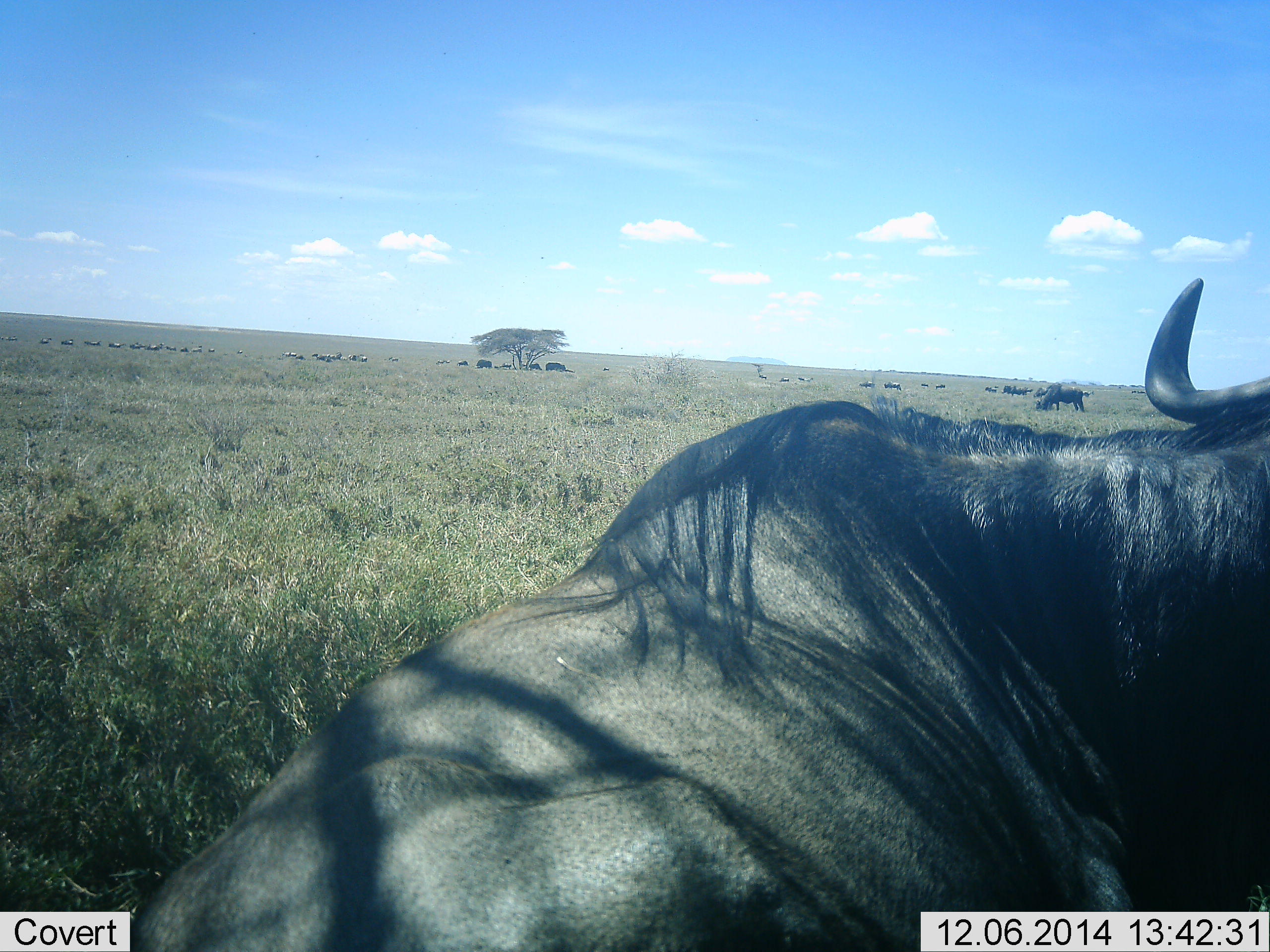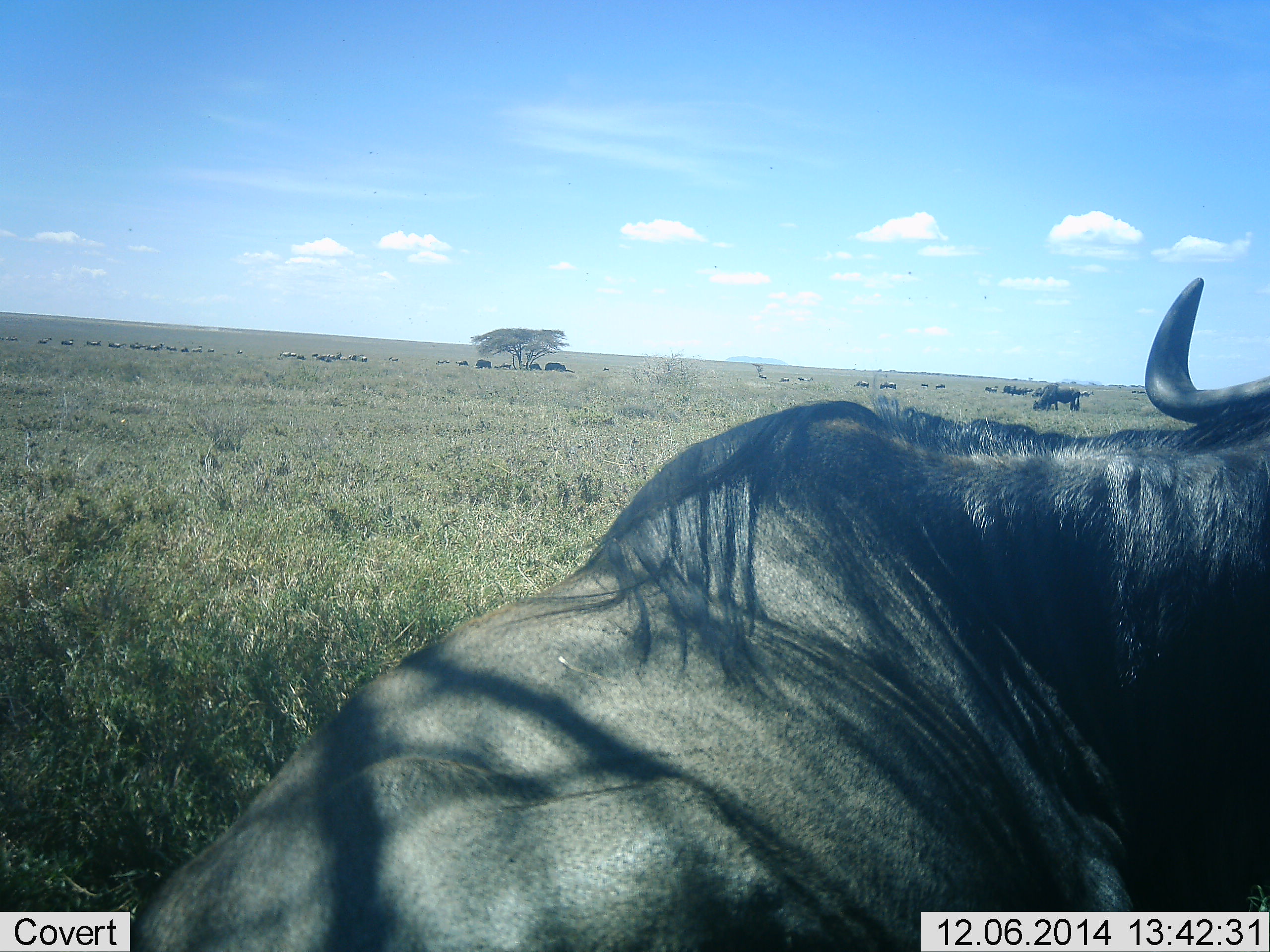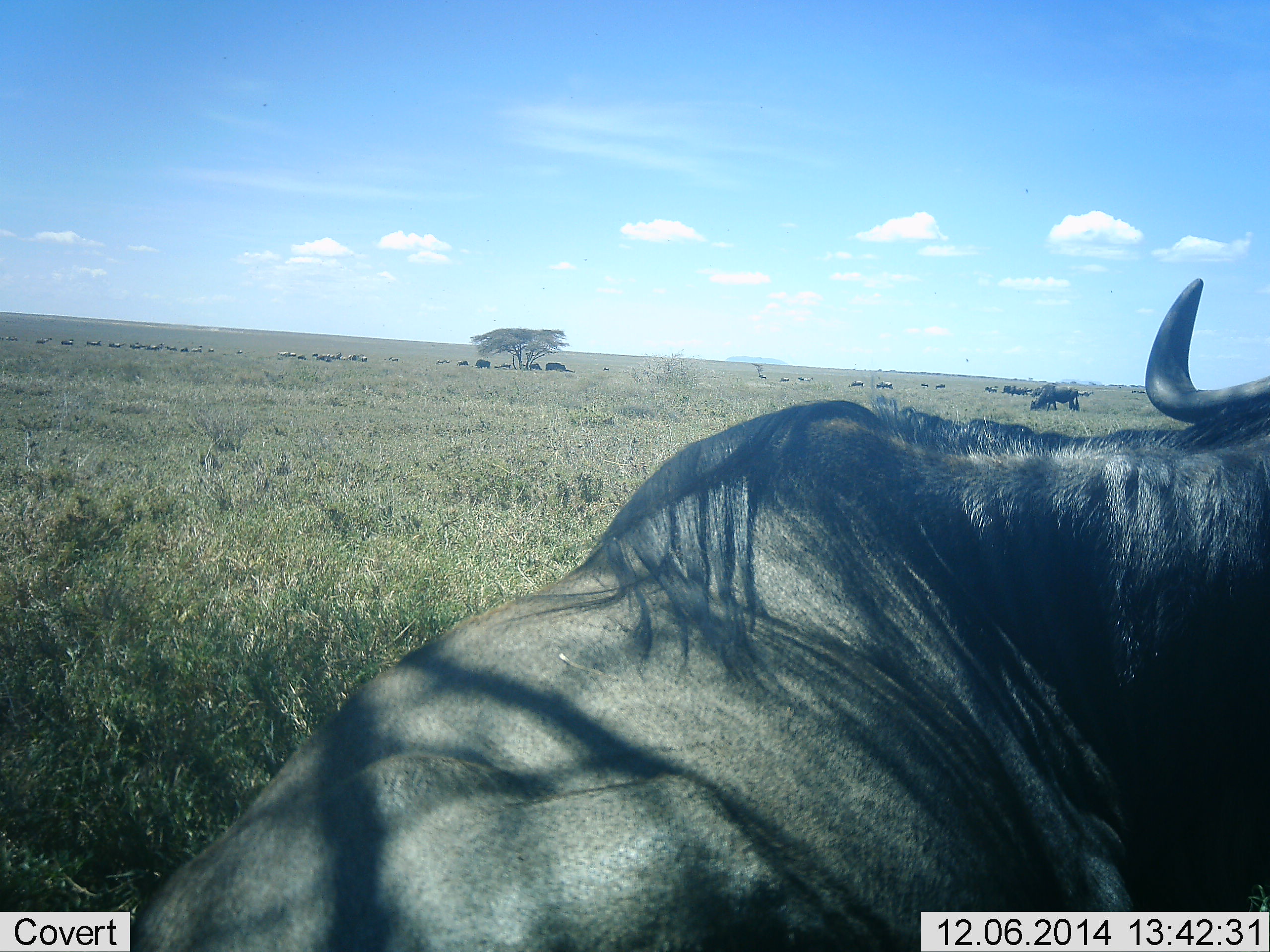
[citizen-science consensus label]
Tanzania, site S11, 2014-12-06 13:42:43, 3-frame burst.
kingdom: Animalia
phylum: Chordata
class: Mammalia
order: Artiodactyla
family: Bovidae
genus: Connochaetes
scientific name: Connochaetes taurinus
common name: blue wildebeest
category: wildebeest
Wildebeest (blue wildebeest) (Connochaetes taurinus), count 11-50. Behavior (volunteer vote fractions): standing 30%, resting 70%, moving 10%, interacting 0%. Young present (vote fraction): 0%. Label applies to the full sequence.